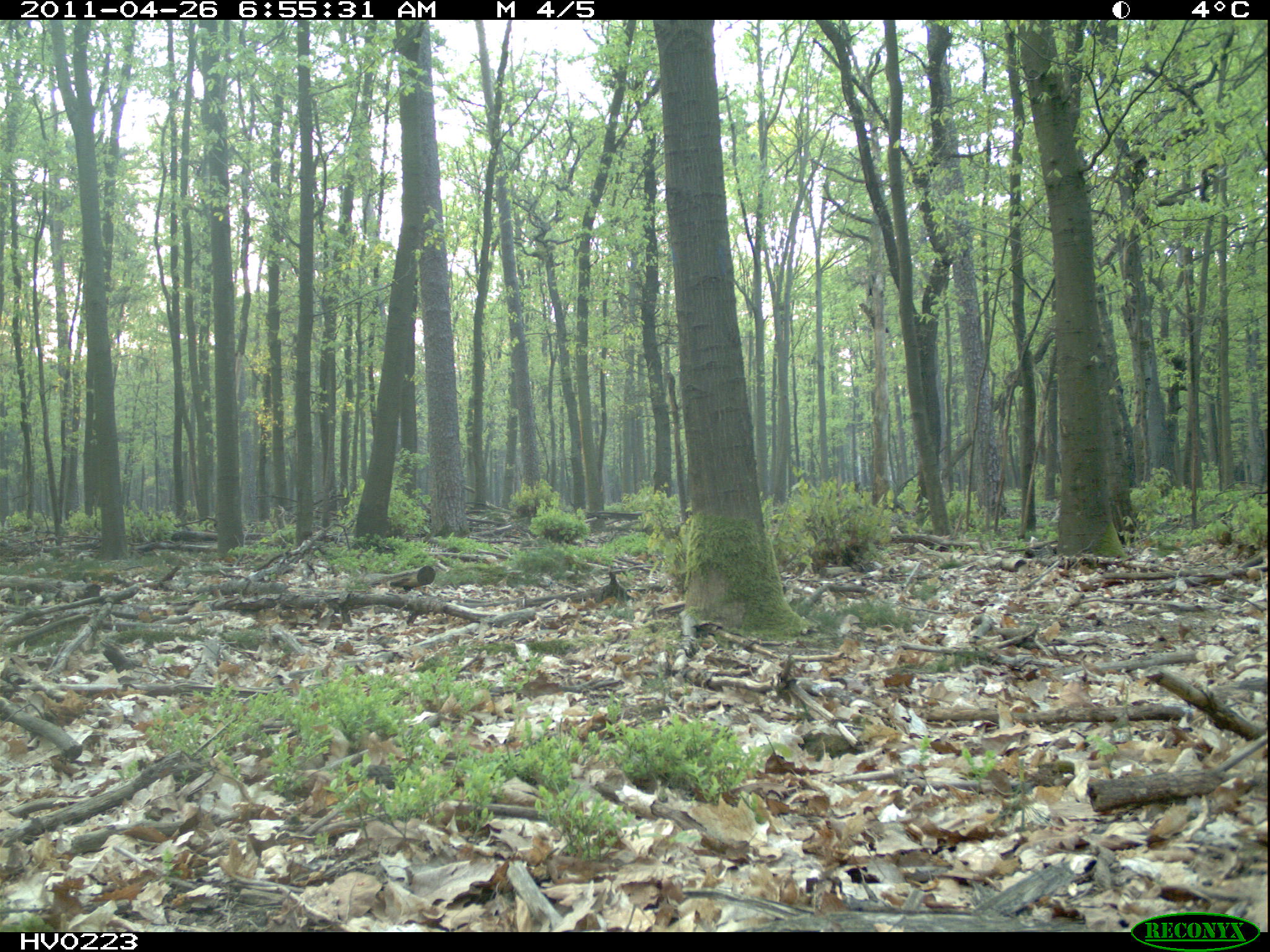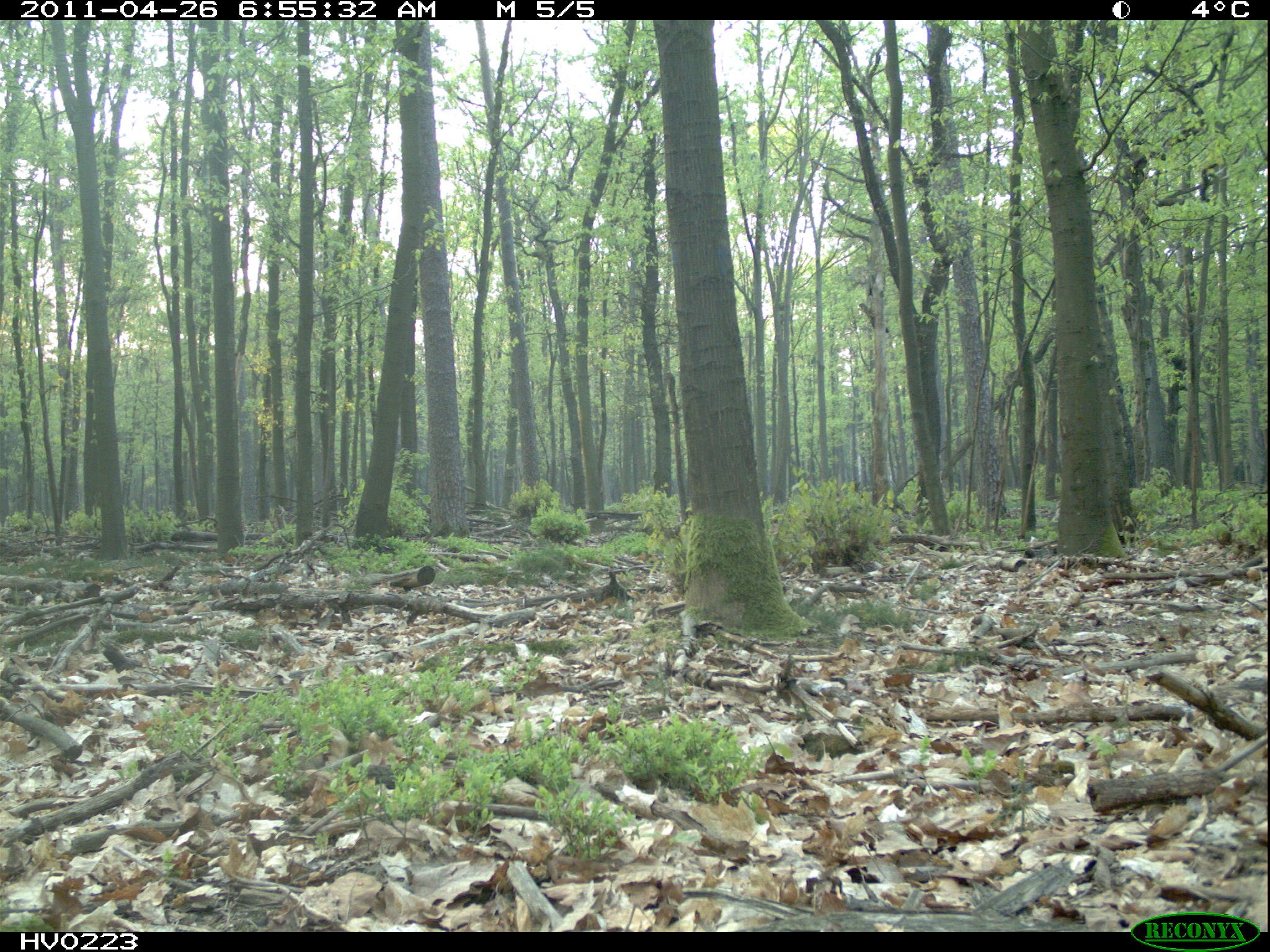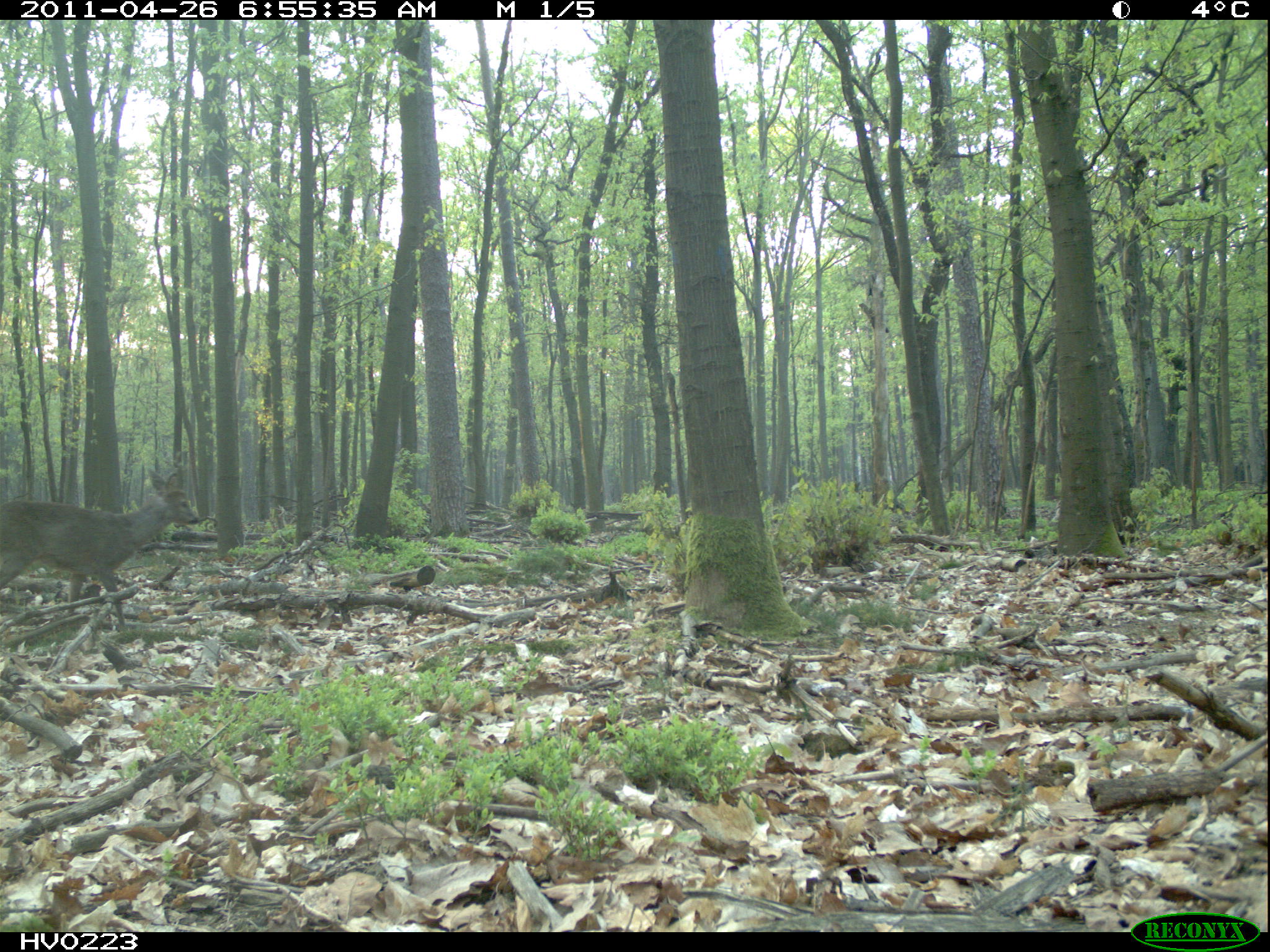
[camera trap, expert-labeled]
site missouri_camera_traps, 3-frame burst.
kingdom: Animalia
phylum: Chordata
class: Mammalia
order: Artiodactyla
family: Cervidae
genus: Capreolus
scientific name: Capreolus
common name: roe deer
Roe deer (Capreolus). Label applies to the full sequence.